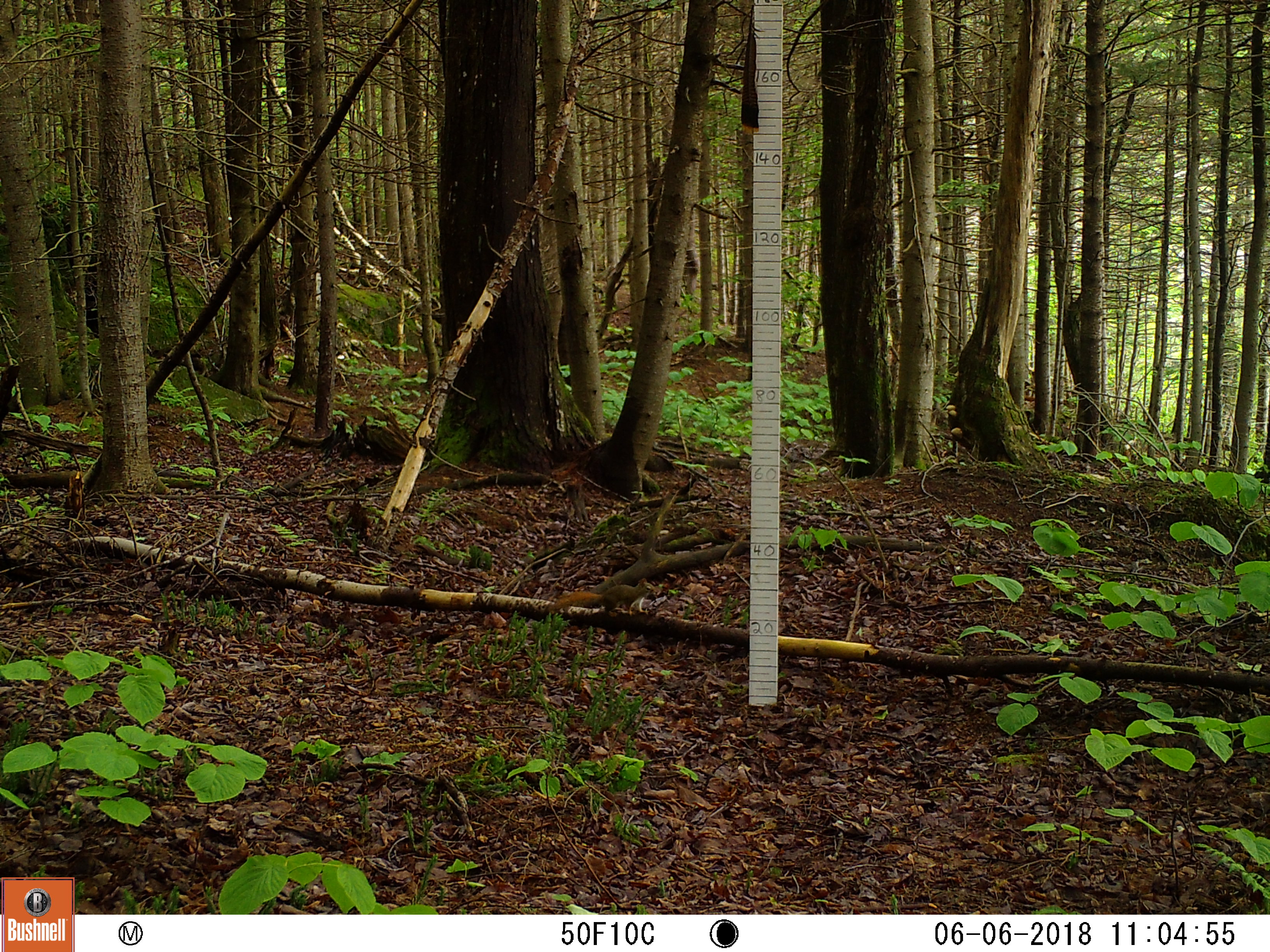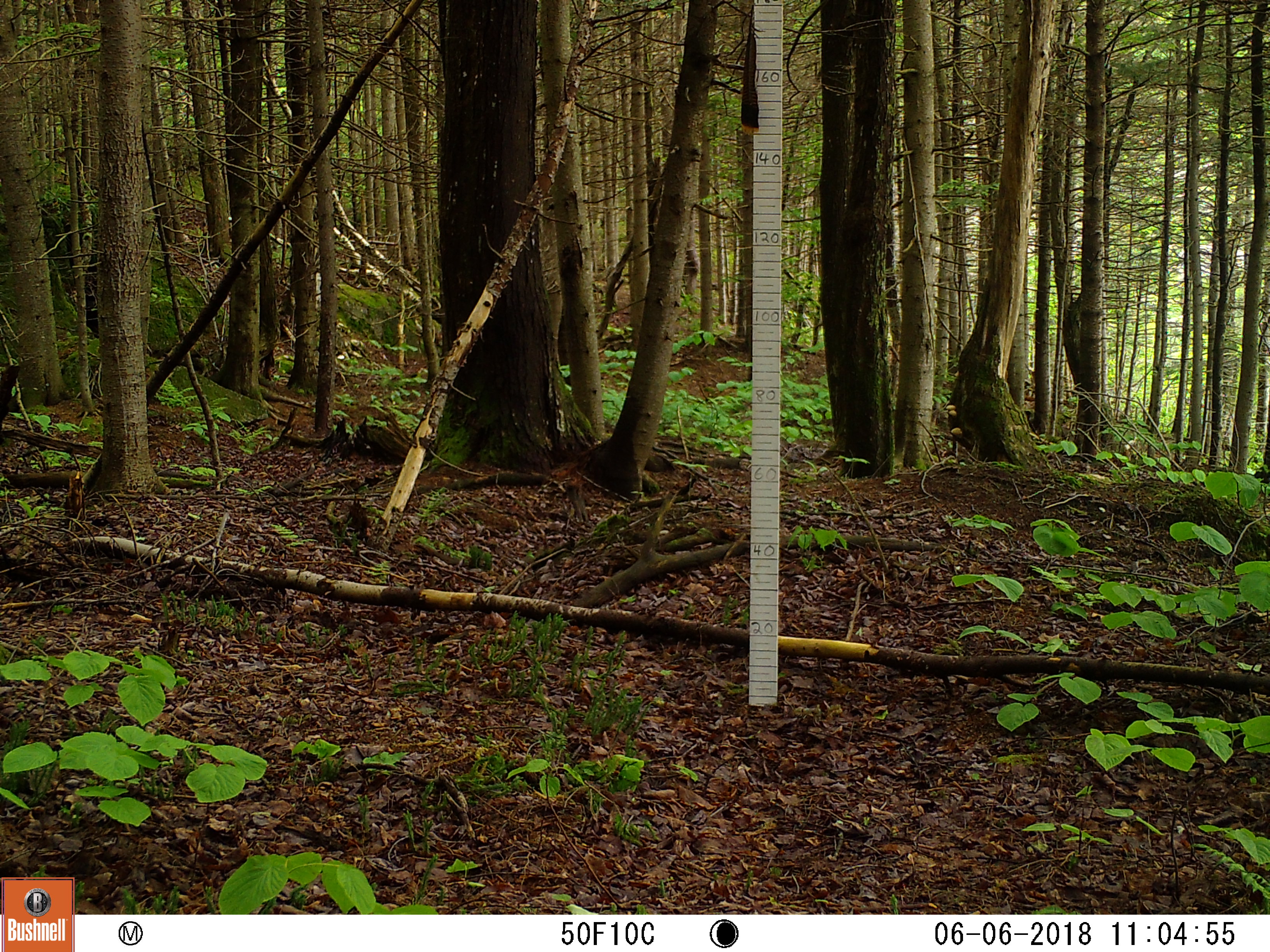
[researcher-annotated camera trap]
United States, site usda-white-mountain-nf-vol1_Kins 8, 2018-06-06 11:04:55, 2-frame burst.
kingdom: Animalia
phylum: Chordata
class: Mammalia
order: Rodentia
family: Sciuridae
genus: Tamiasciurus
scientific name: Tamiasciurus hudsonicus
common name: red squirrel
Red squirrel (Tamiasciurus hudsonicus).